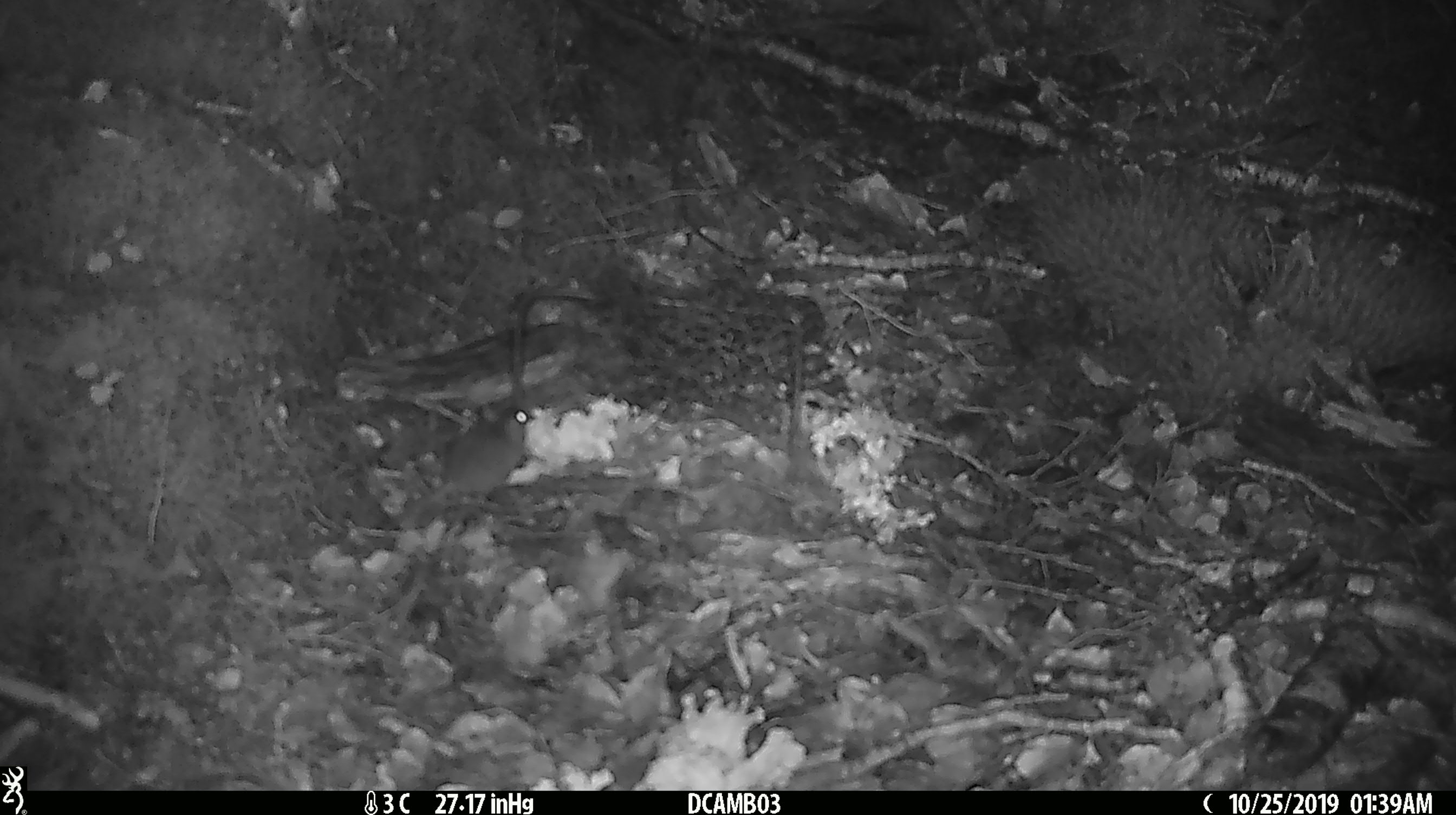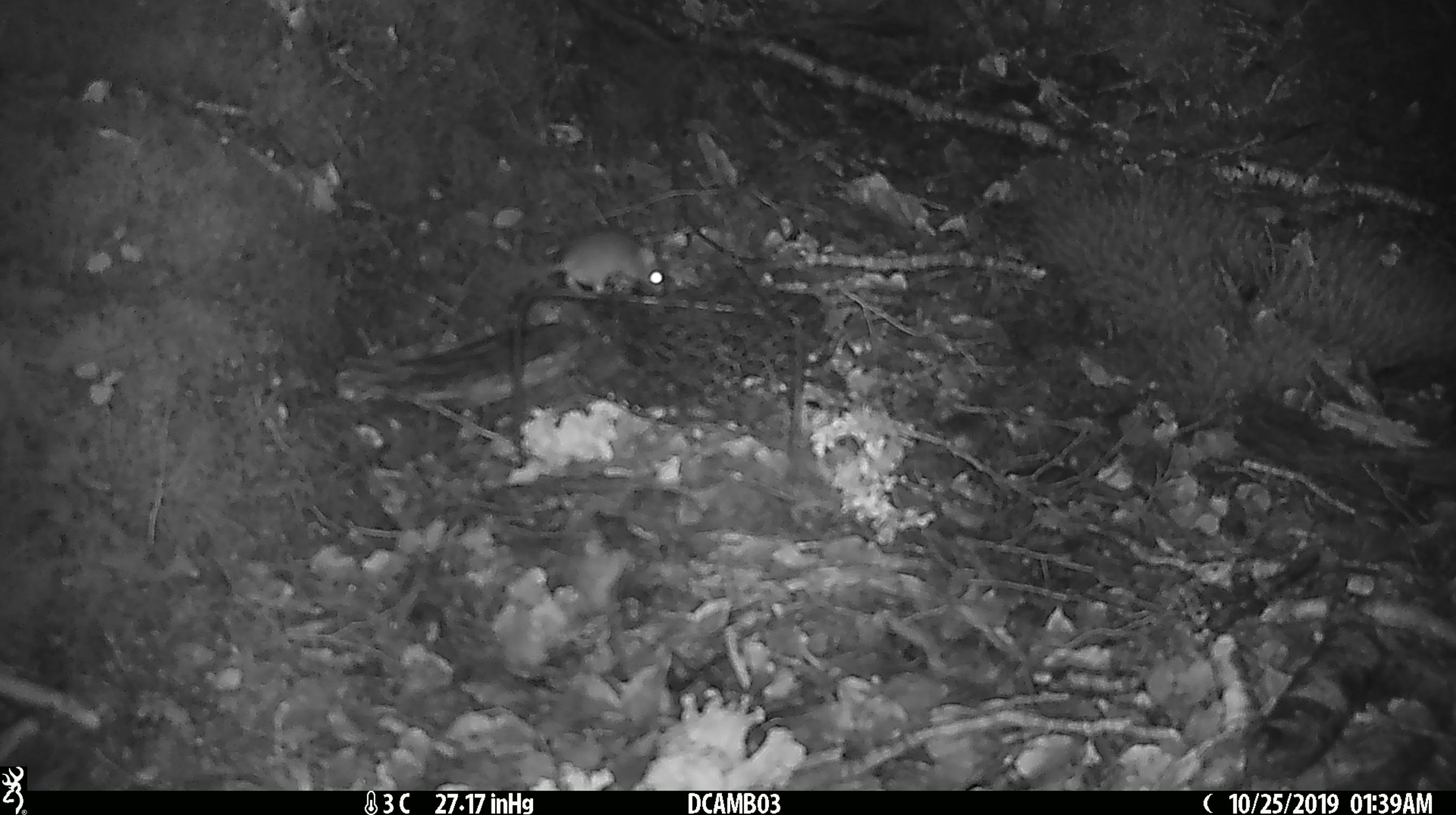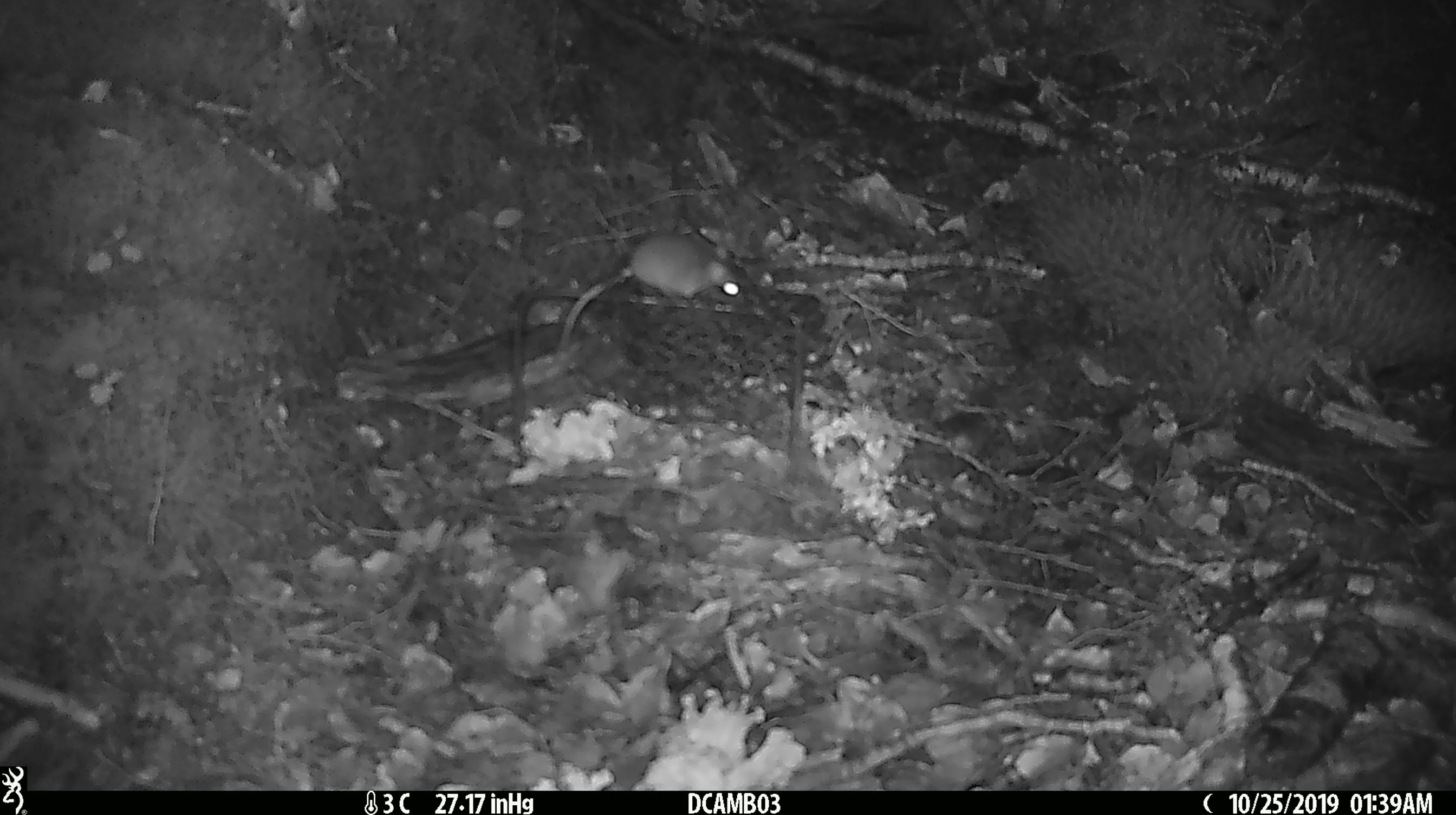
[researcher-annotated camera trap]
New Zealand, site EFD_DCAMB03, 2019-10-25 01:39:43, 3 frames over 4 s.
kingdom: Animalia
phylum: Chordata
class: Mammalia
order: Rodentia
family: Muridae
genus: Mus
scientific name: Mus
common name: mouse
Mouse (Mus).